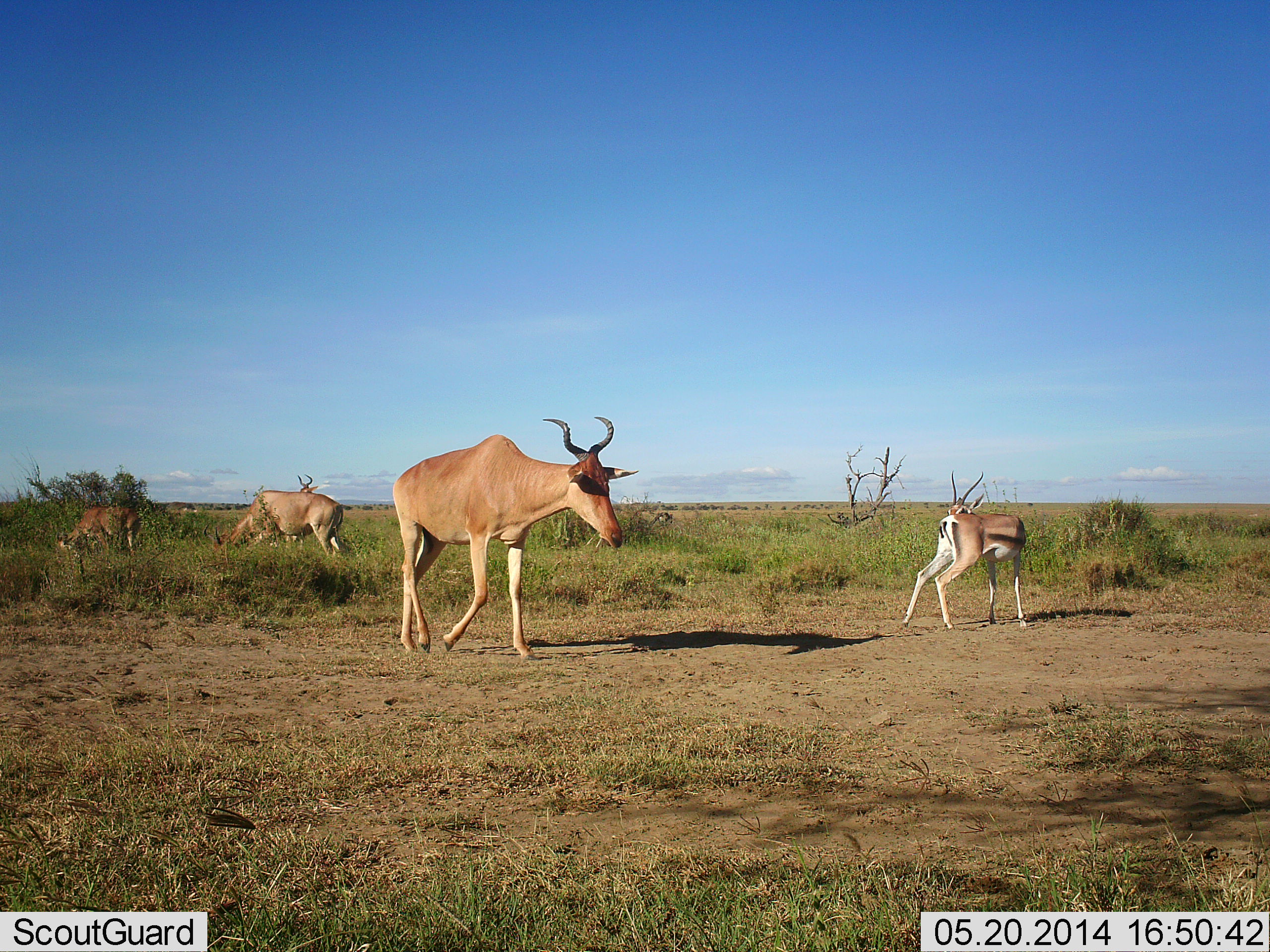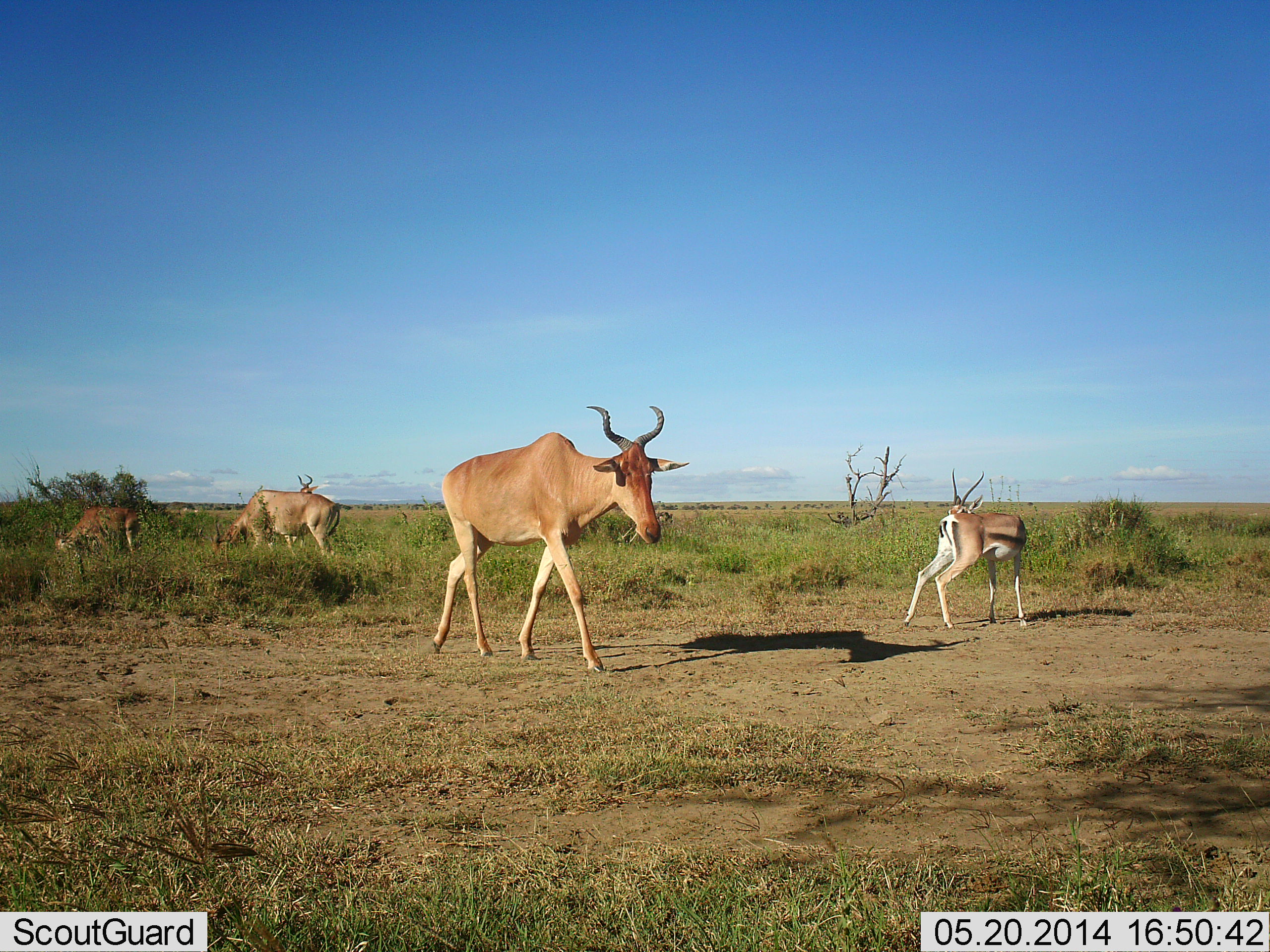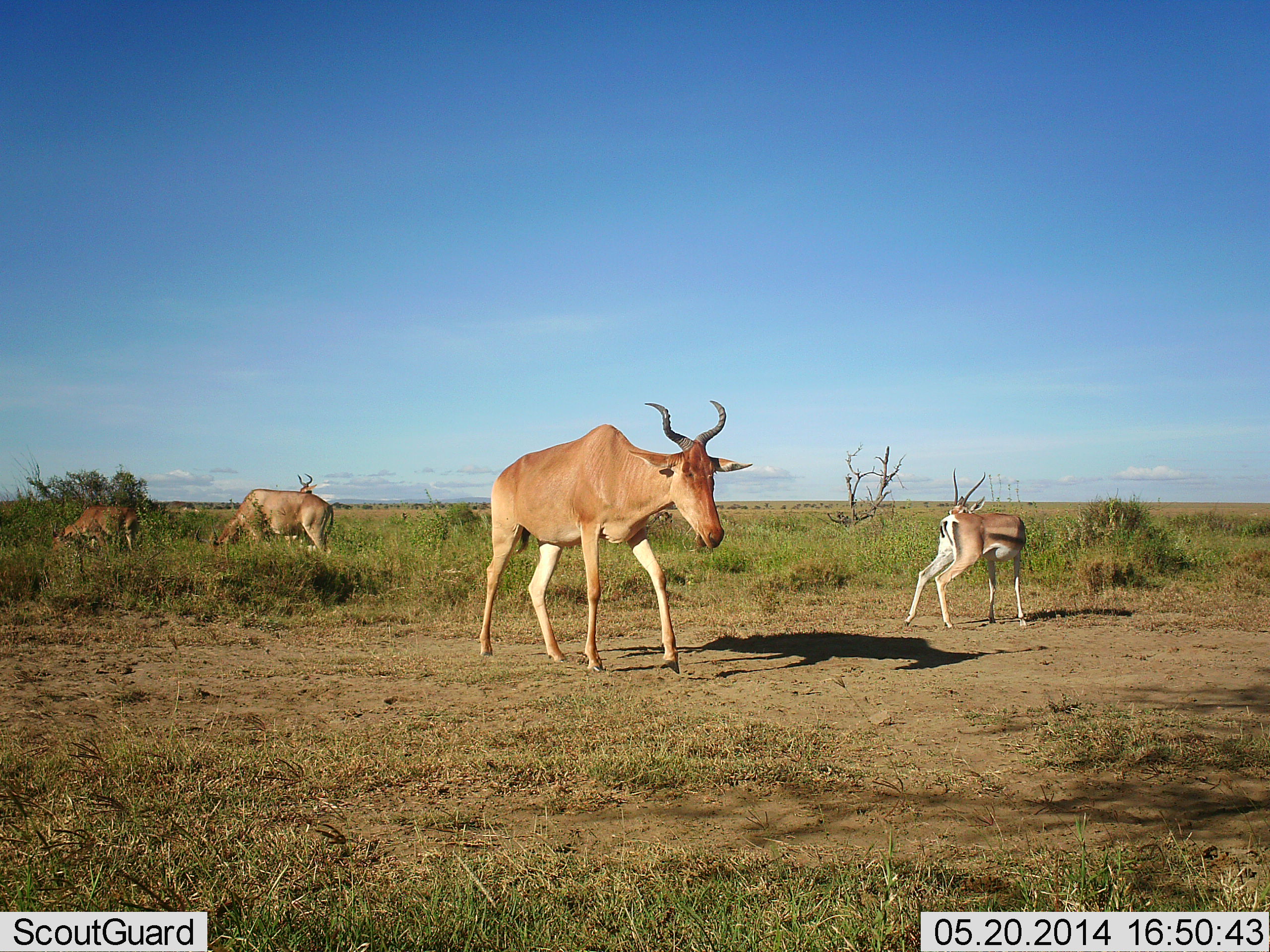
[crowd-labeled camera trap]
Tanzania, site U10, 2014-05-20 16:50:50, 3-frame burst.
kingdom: Animalia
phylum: Chordata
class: Mammalia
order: Artiodactyla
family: Bovidae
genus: Eudorcas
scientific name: Eudorcas thomsonii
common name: thomson's gazelle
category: gazellethomsons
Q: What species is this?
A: Gazellethomsons (thomson's gazelle) (Eudorcas thomsonii).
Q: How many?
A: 1.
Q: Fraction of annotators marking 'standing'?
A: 100%.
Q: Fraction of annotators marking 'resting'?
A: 0%.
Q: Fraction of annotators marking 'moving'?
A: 0%.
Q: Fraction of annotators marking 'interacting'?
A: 0%.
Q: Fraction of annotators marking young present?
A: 0%.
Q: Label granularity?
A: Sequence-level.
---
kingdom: Animalia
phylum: Chordata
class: Mammalia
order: Artiodactyla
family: Bovidae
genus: Alcelaphus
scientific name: Alcelaphus buselaphus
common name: hartebeest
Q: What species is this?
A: Hartebeest (Alcelaphus buselaphus).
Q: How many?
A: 4.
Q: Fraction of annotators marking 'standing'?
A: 50%.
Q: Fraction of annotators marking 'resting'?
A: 0%.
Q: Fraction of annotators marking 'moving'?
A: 100%.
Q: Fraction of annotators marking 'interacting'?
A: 0%.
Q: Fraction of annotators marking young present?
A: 6%.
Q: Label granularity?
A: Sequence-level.